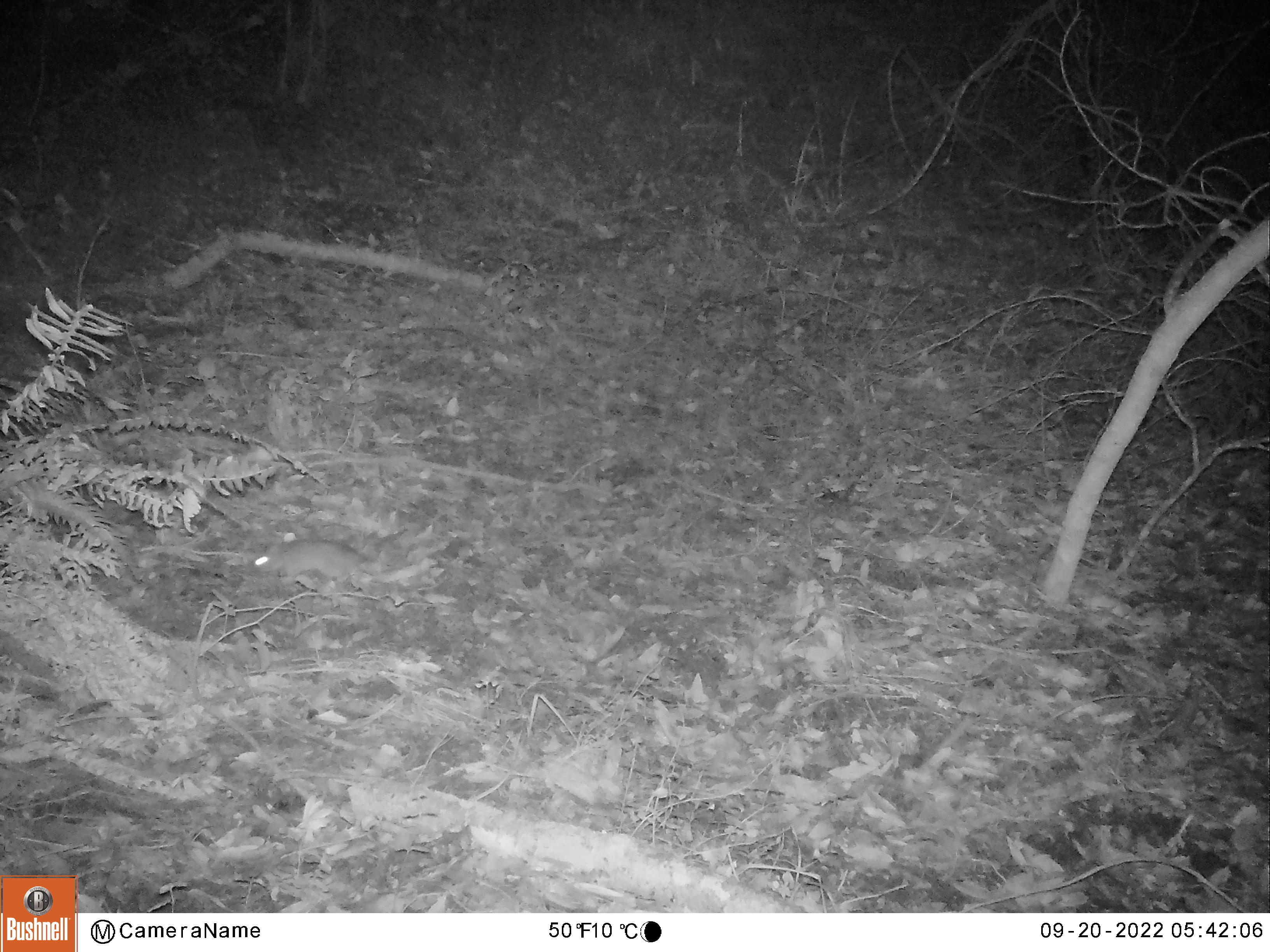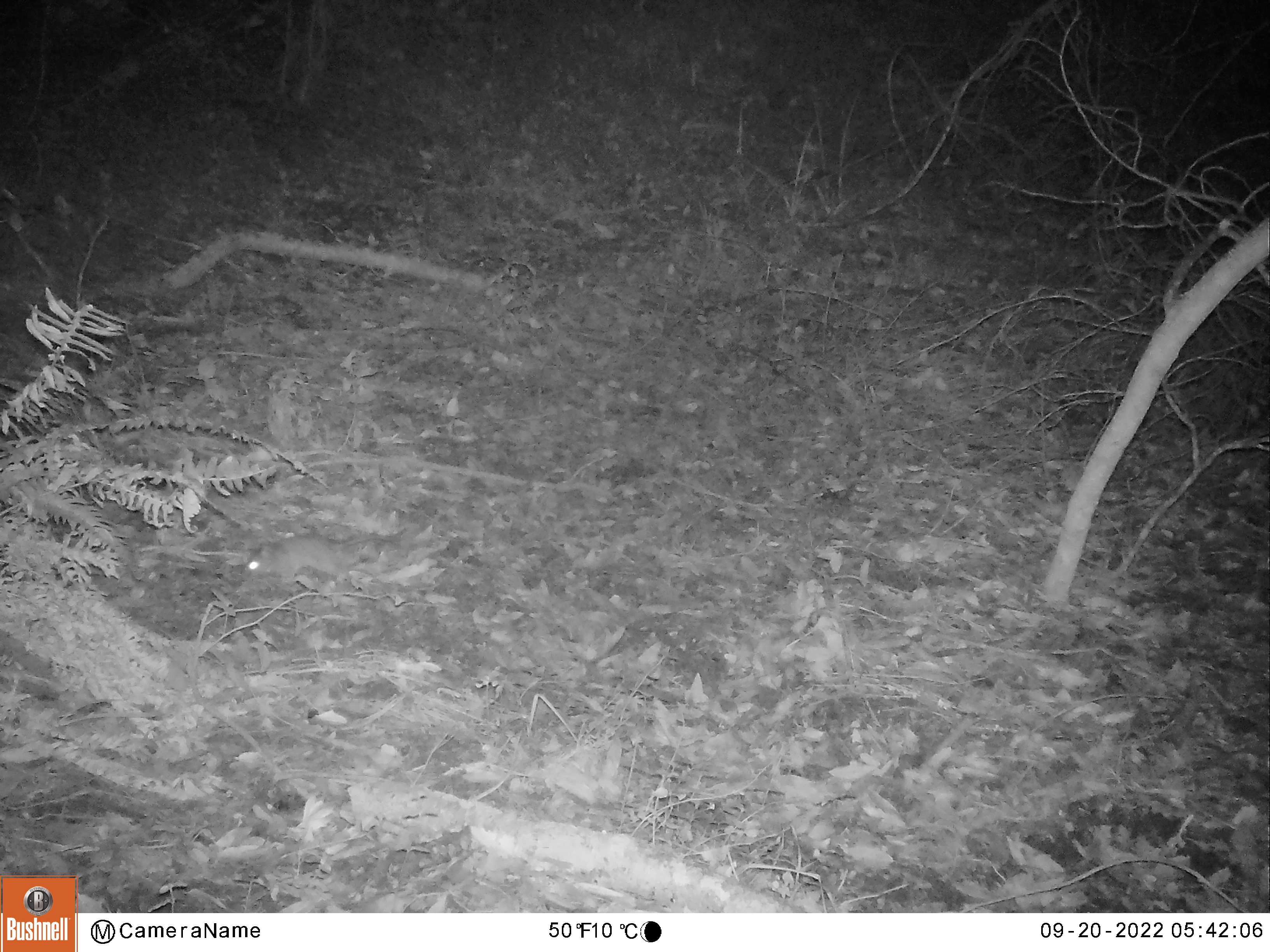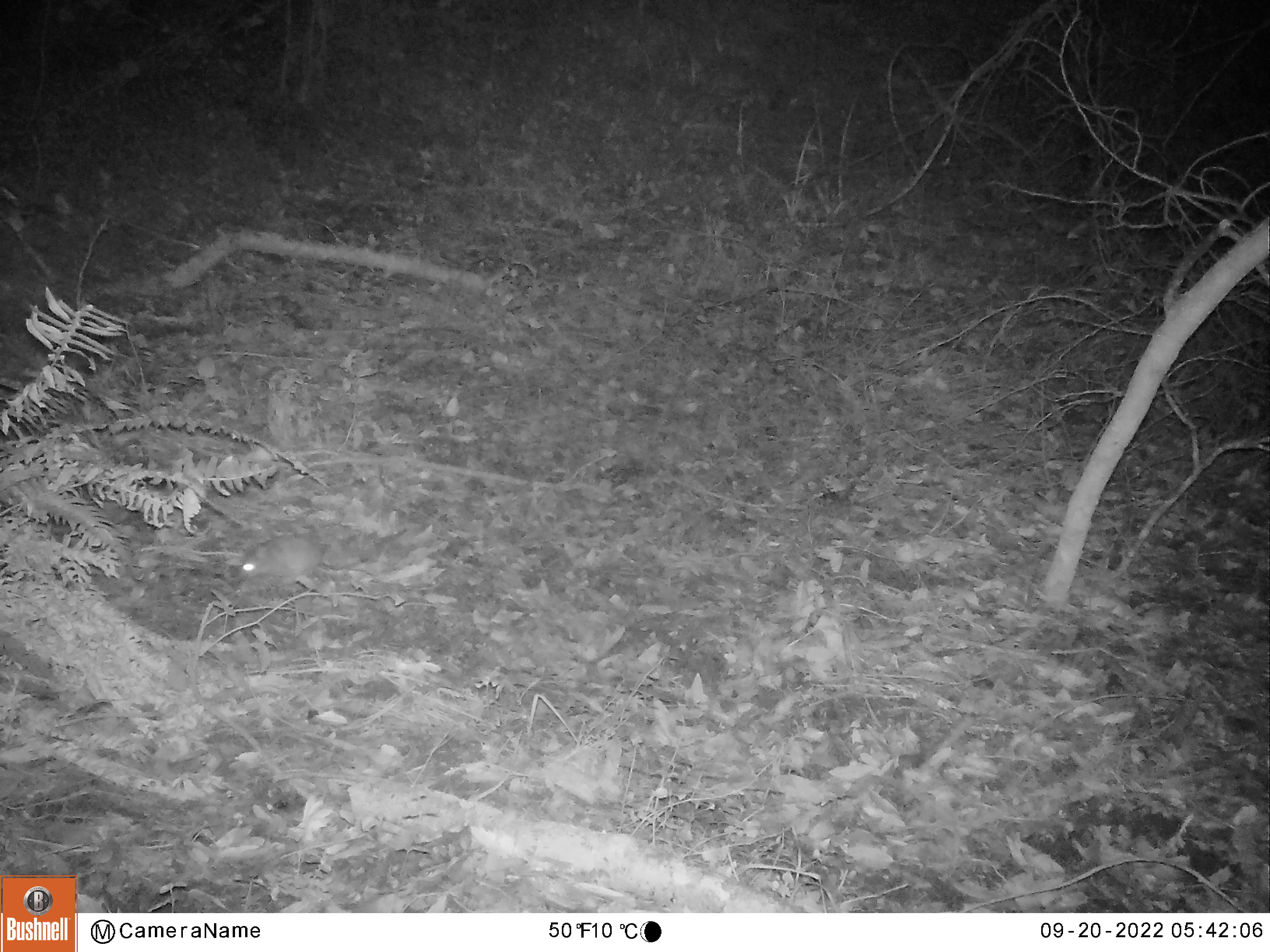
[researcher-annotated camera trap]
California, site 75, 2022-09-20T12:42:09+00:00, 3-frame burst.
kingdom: Animalia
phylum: Chordata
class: Mammalia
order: Rodentia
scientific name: Rodentia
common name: mouse or rat